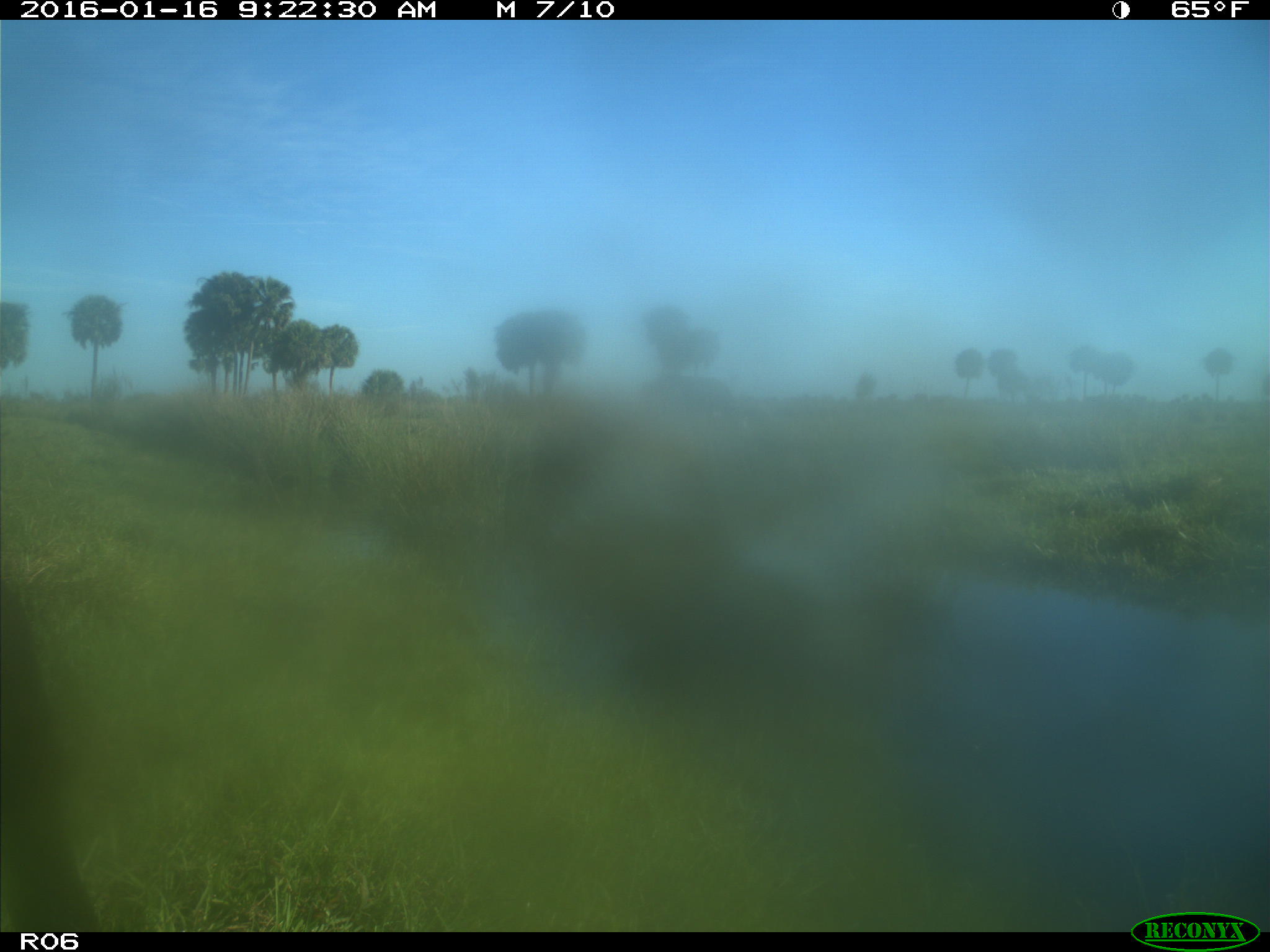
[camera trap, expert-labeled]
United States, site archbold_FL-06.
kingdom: Animalia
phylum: Chordata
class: Mammalia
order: Artiodactyla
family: Bovidae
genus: Bos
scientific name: Bos taurus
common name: domestic cow